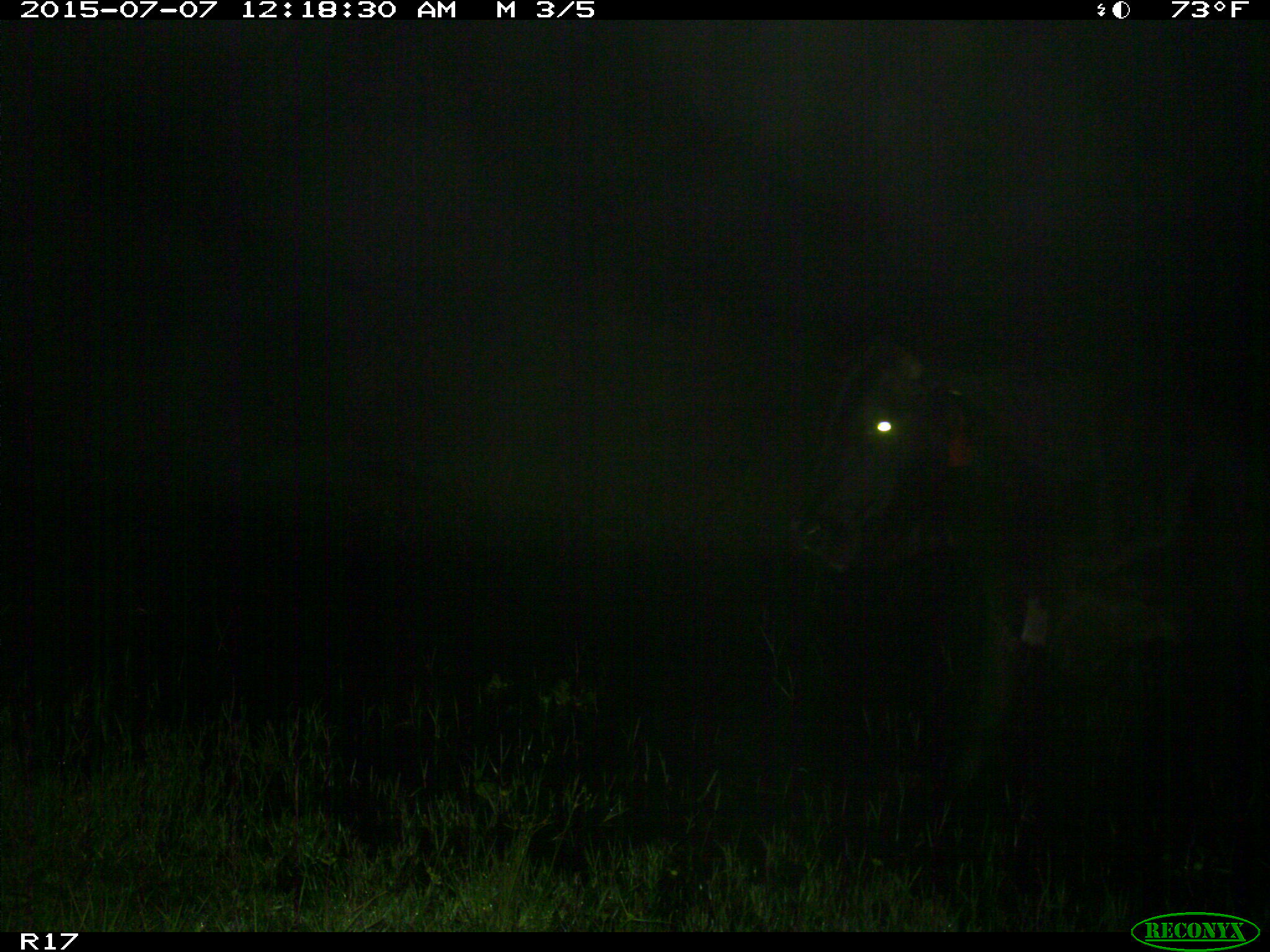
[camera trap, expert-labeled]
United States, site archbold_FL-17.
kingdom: Animalia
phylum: Chordata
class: Mammalia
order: Artiodactyla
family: Bovidae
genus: Bos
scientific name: Bos taurus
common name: domestic cow